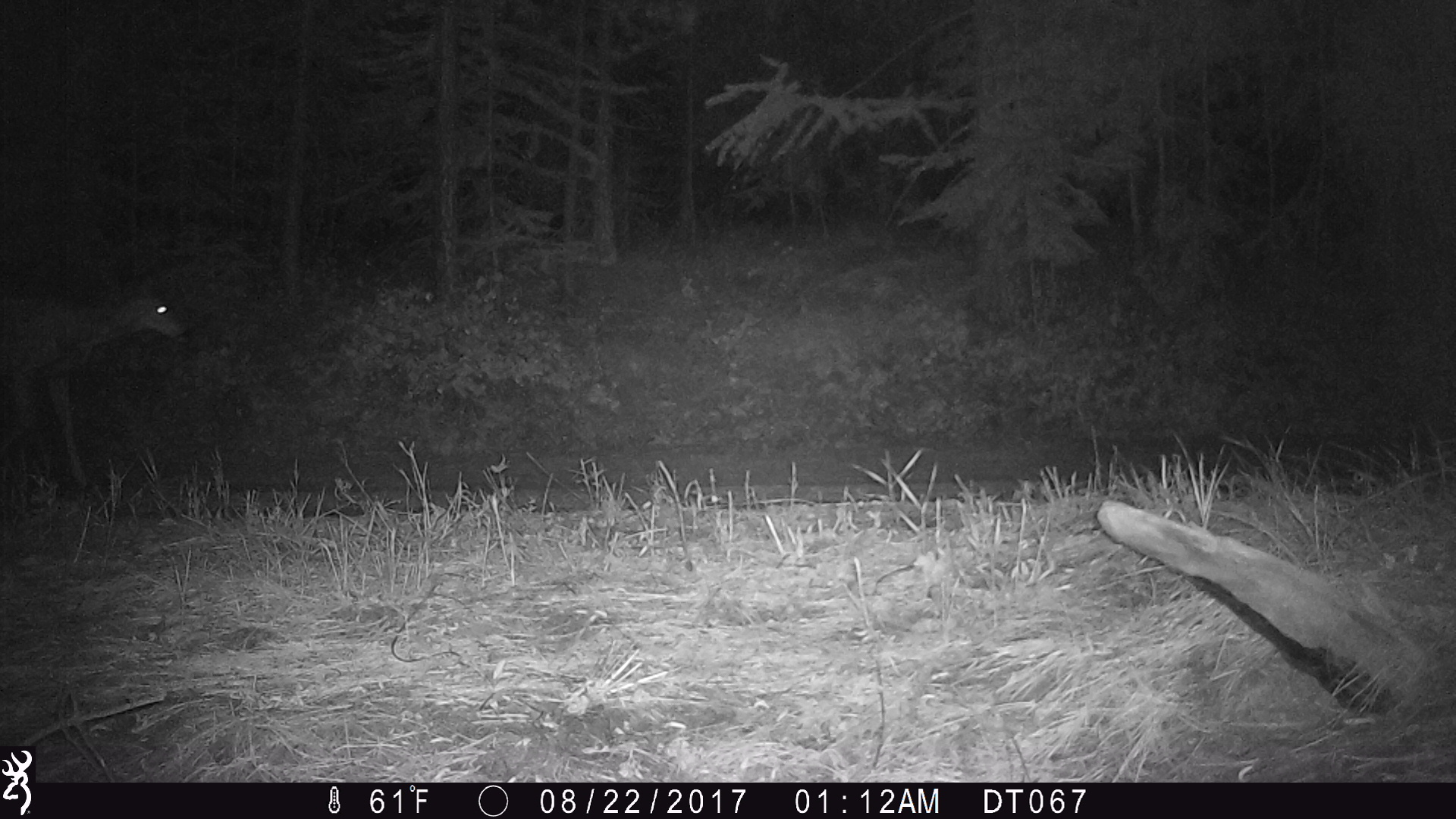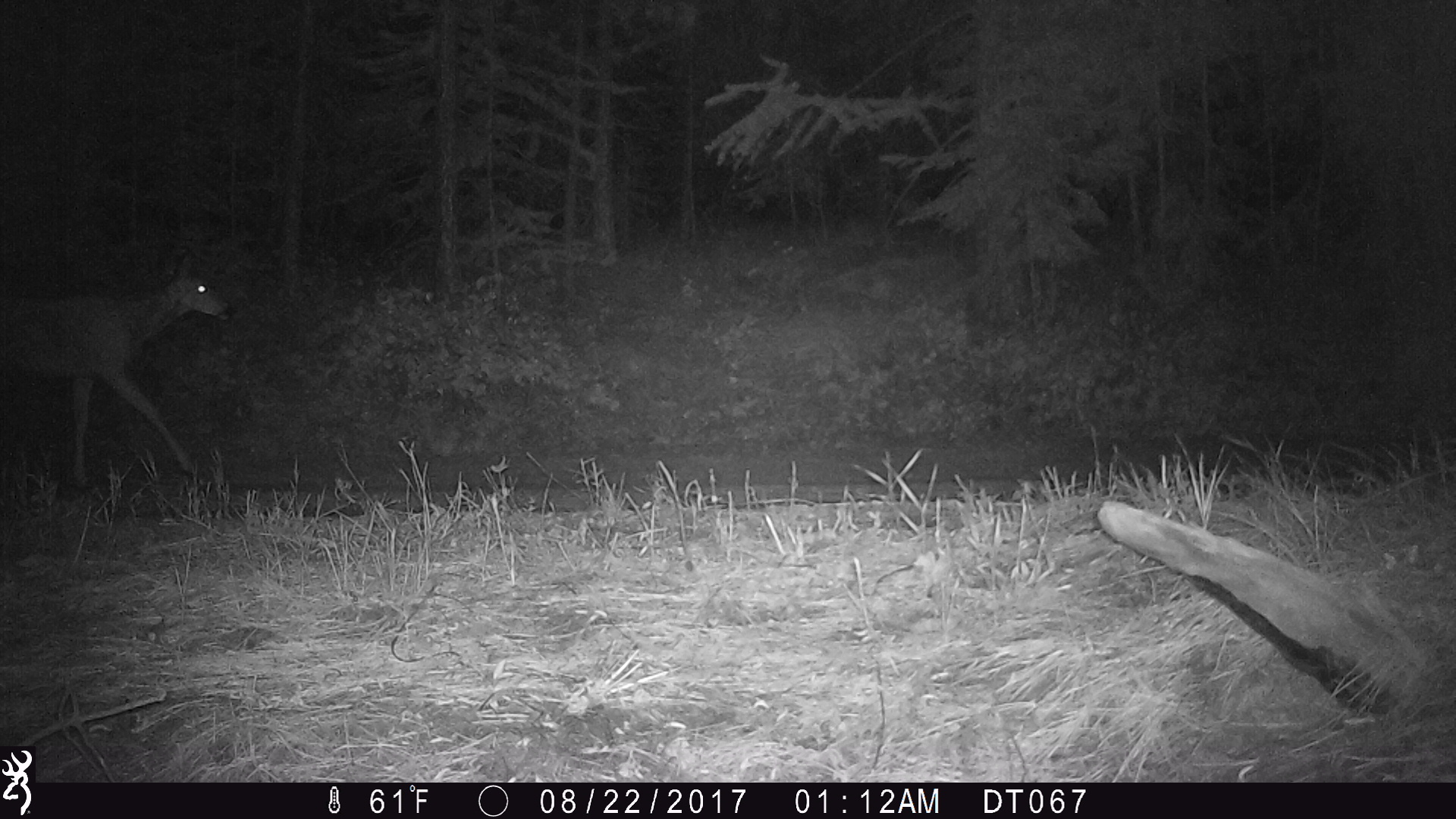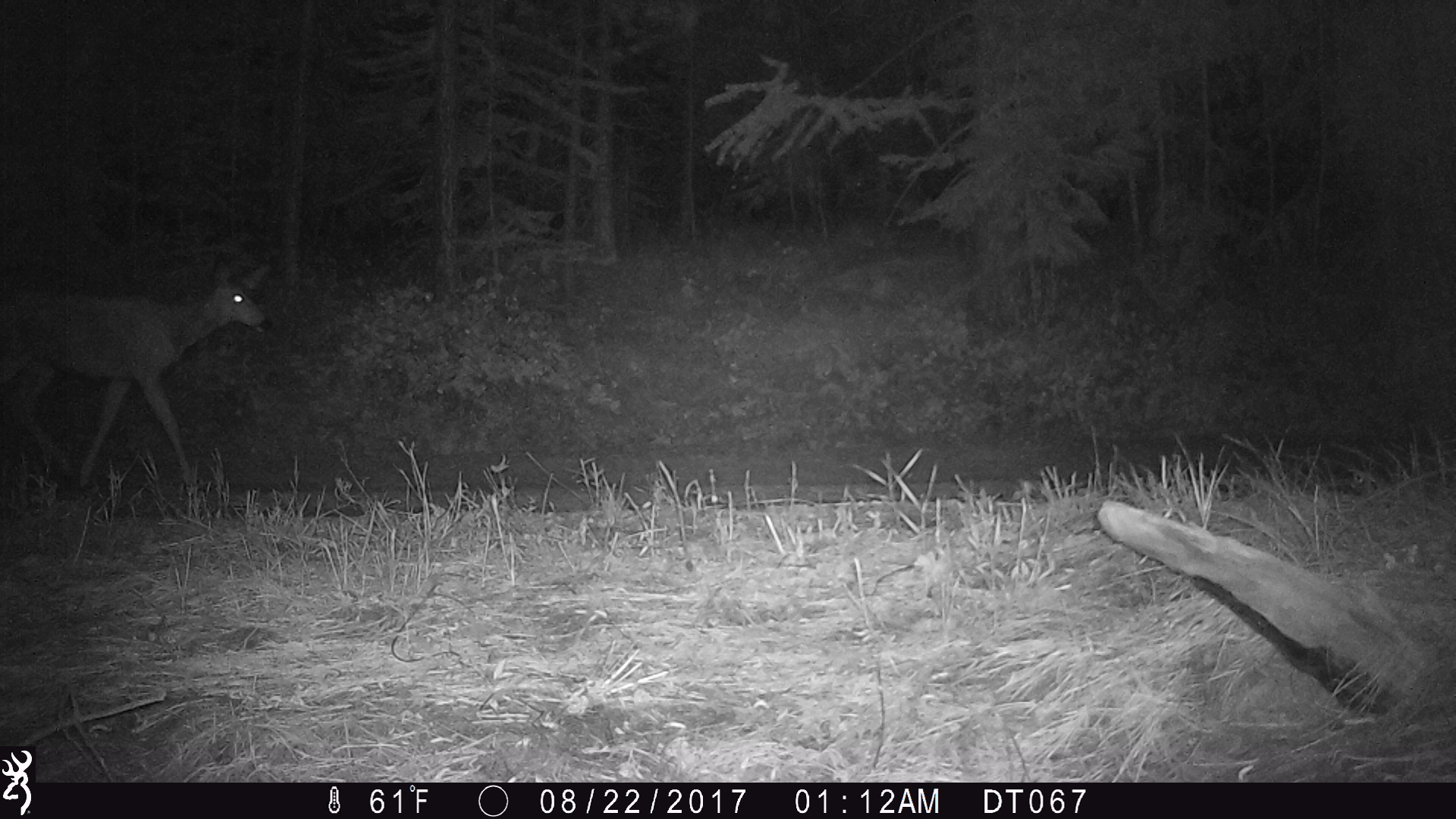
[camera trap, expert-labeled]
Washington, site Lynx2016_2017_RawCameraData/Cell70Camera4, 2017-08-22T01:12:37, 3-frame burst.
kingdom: Animalia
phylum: Chordata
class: Mammalia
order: Artiodactyla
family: Cervidae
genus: Odocoileus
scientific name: Odocoileus hemionus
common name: mule deer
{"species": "Odocoileus hemionus (mule deer)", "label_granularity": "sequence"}